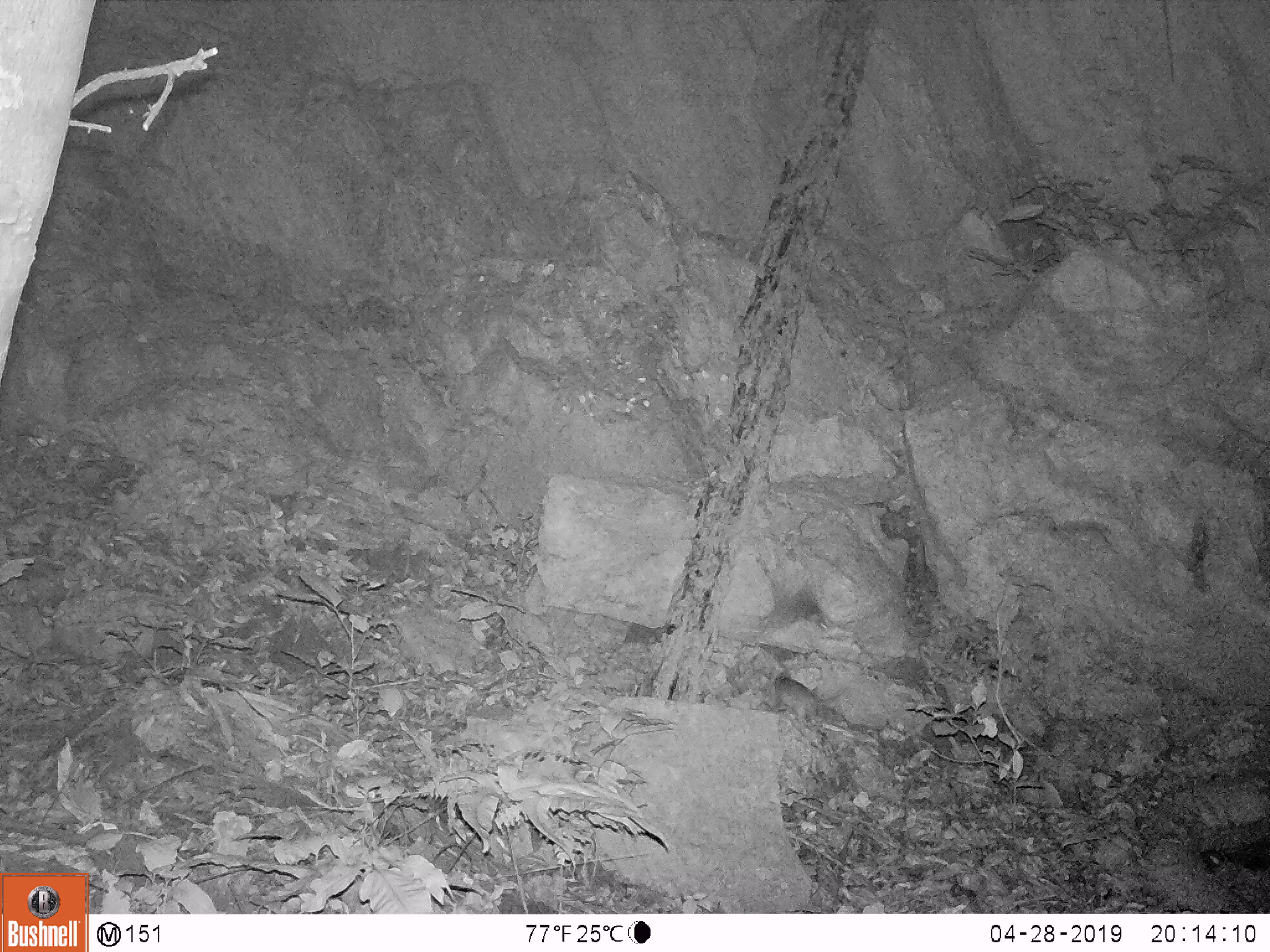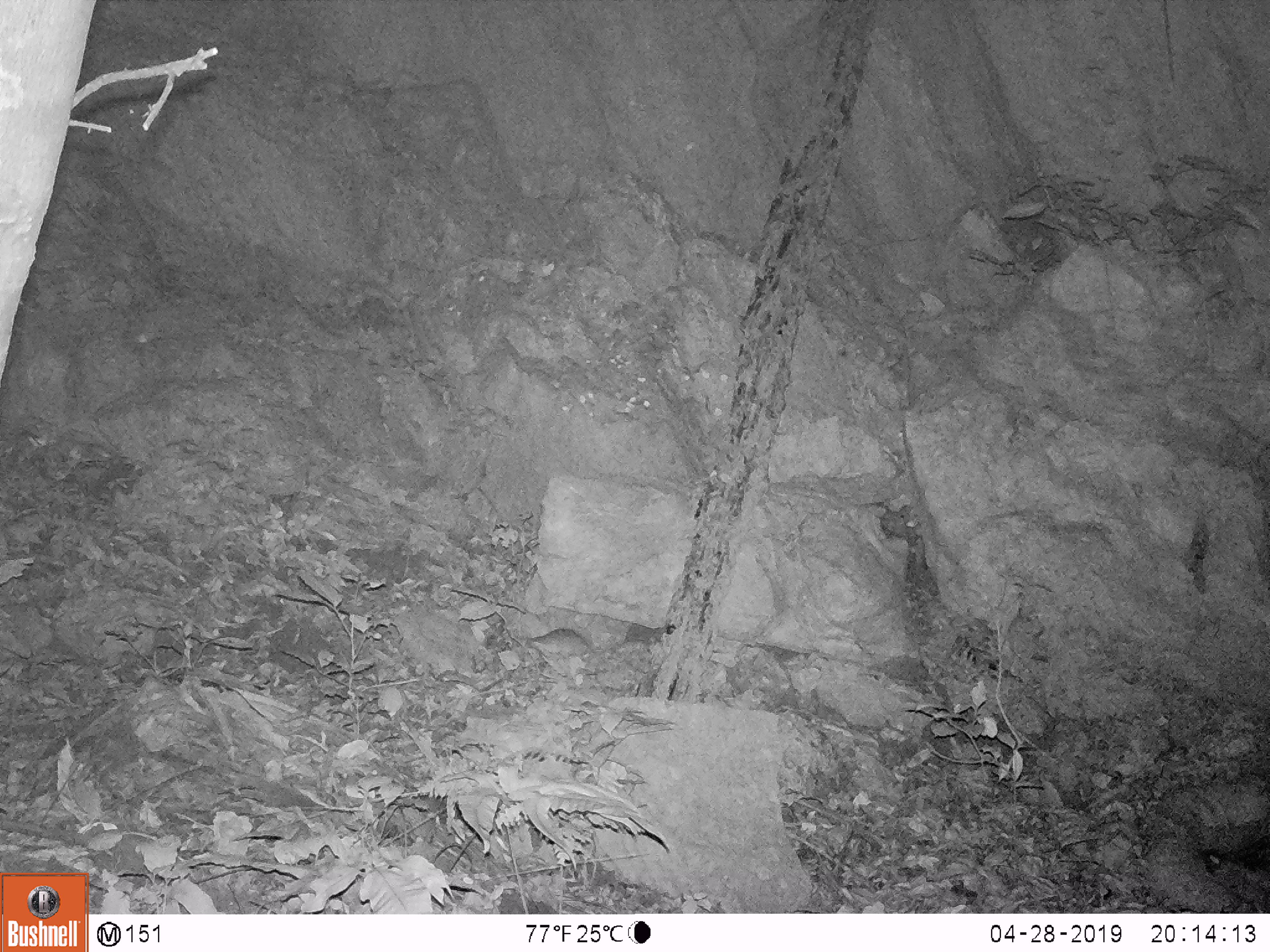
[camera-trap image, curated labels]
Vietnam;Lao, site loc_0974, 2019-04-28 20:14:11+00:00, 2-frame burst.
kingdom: Animalia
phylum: Chordata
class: Mammalia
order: Rodentia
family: Muridae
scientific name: Muridae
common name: old-world mice and rats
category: unidentified murid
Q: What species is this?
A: Unidentified murid (old-world mice and rats) (Muridae).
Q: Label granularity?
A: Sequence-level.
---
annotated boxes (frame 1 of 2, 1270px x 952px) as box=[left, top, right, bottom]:
unidentified murid: box=[773, 674, 819, 726]